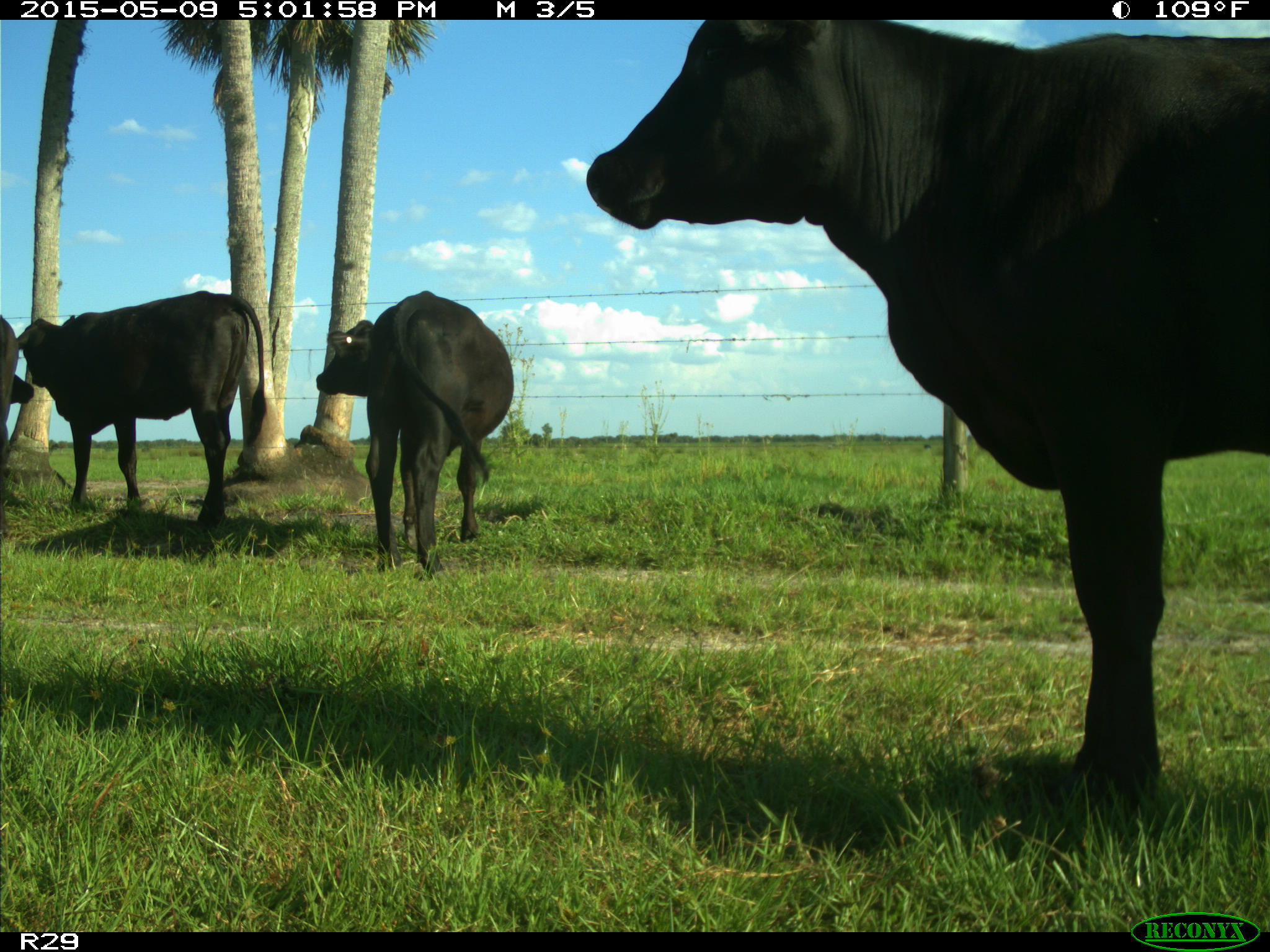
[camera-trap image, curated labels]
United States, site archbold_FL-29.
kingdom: Animalia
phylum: Chordata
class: Mammalia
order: Artiodactyla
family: Bovidae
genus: Bos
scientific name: Bos taurus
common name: domestic cow